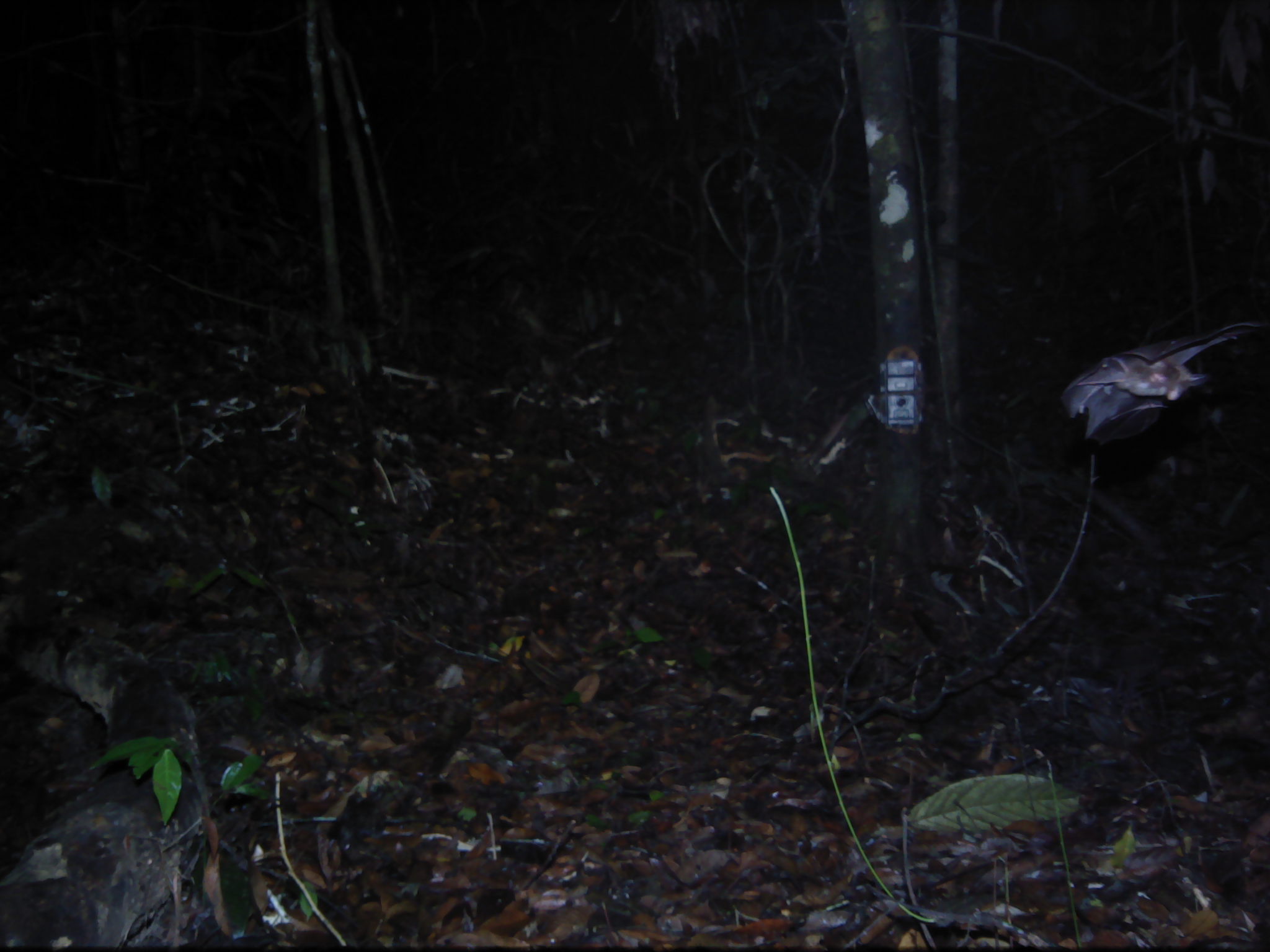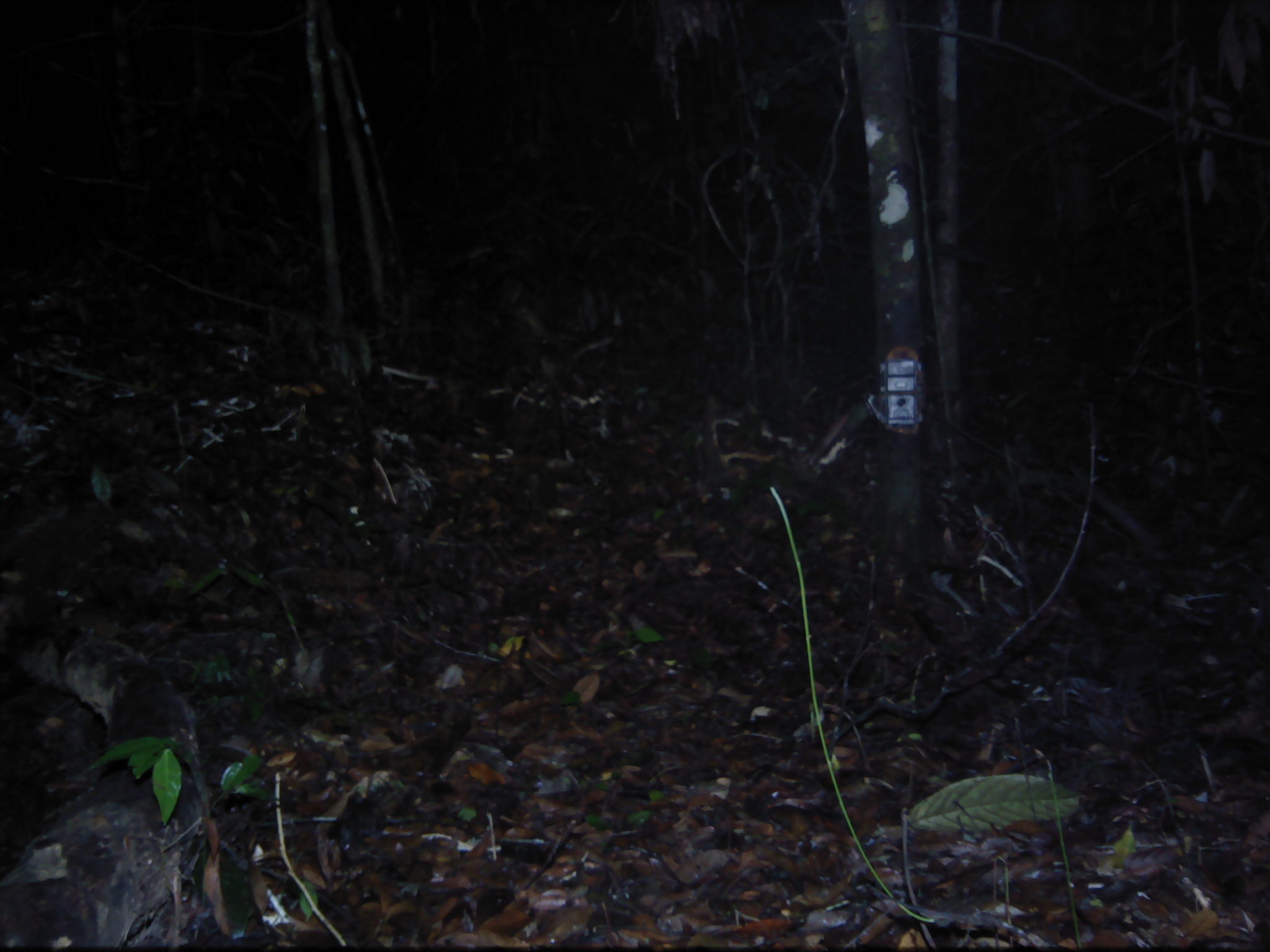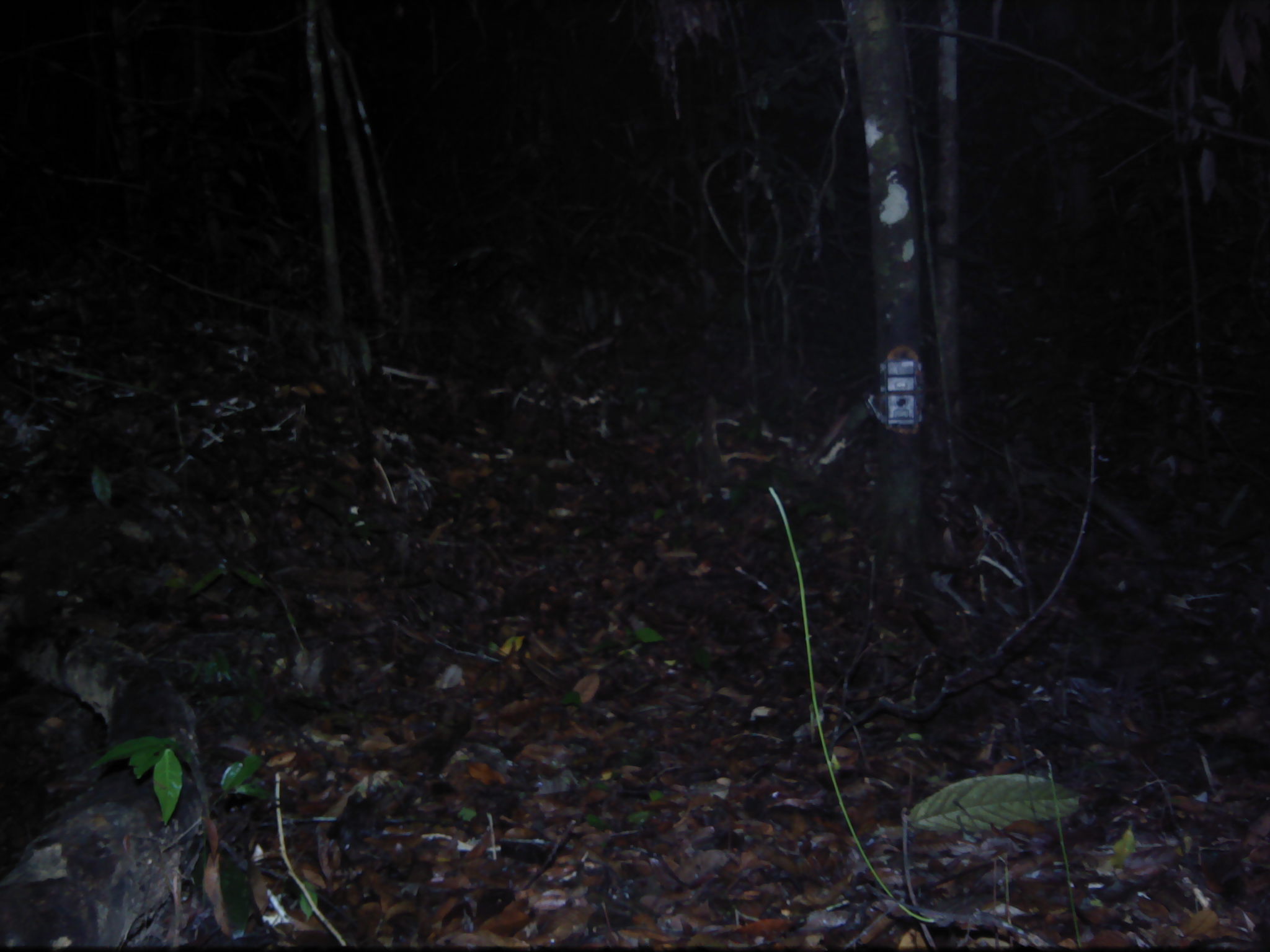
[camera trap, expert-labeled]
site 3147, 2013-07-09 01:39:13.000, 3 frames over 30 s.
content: unidentified animal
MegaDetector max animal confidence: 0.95